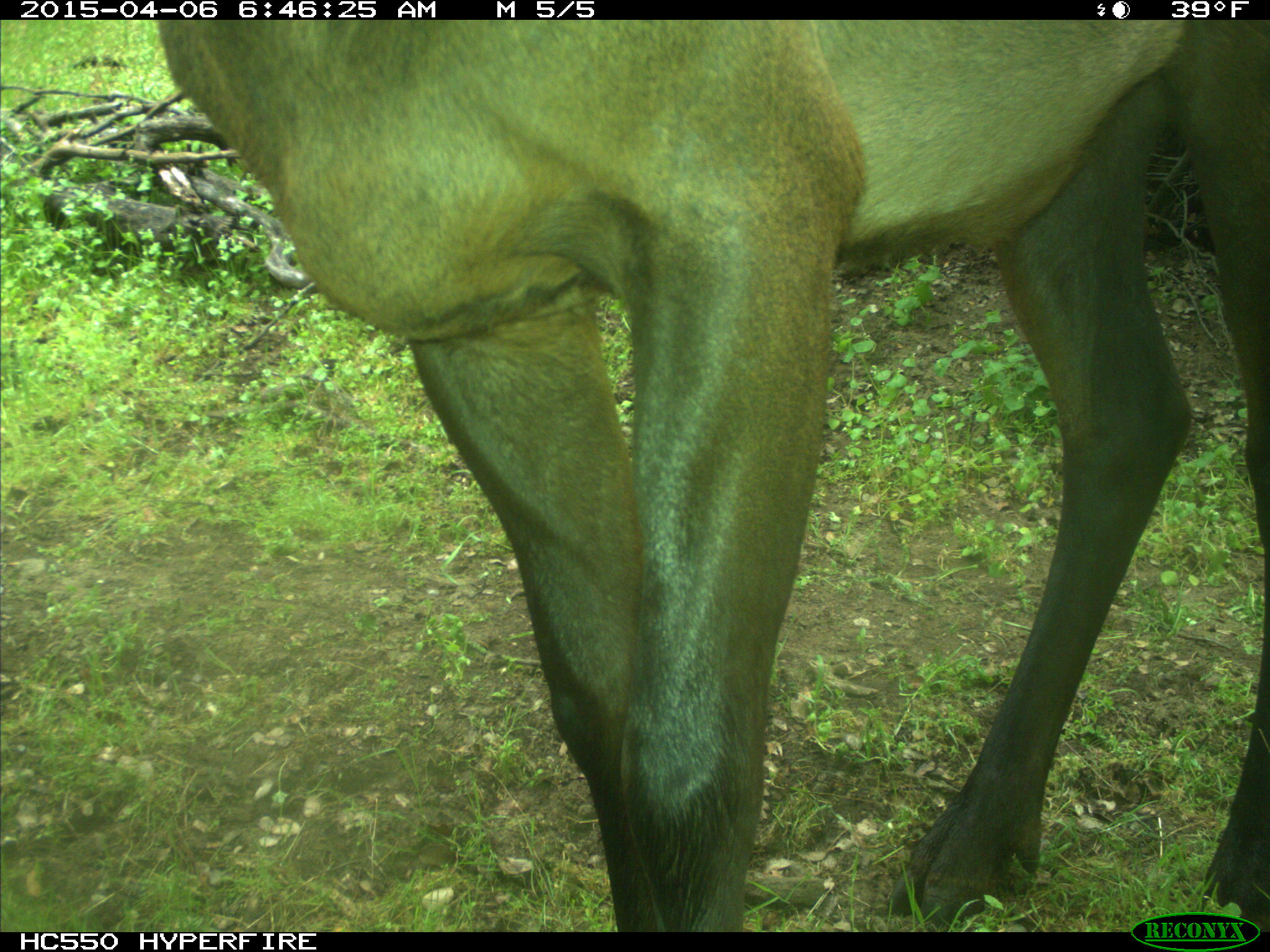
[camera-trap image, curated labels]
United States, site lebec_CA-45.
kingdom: Animalia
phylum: Chordata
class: Mammalia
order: Artiodactyla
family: Cervidae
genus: Cervus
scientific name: Cervus canadensis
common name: elk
Cervus canadensis (elk).